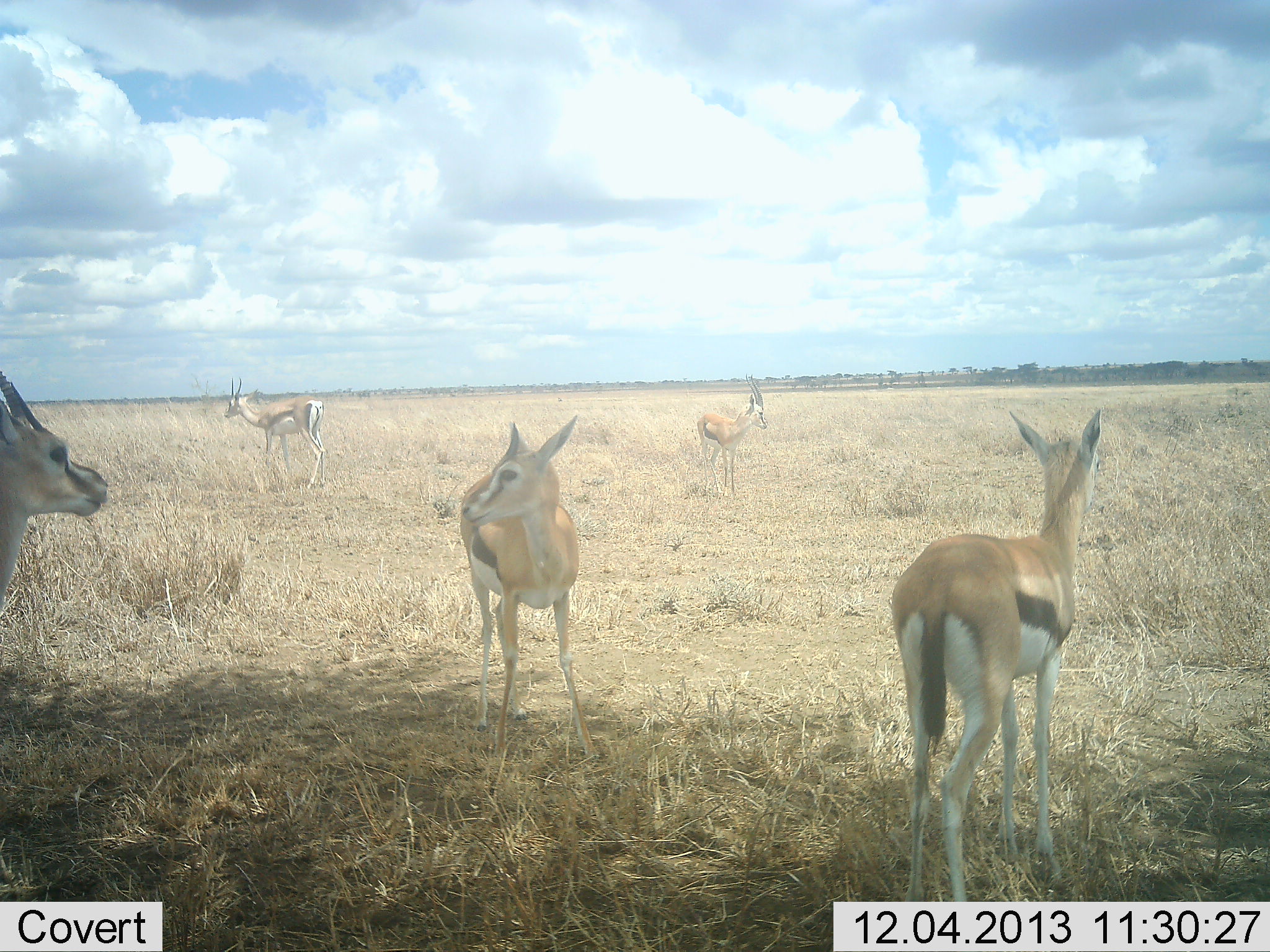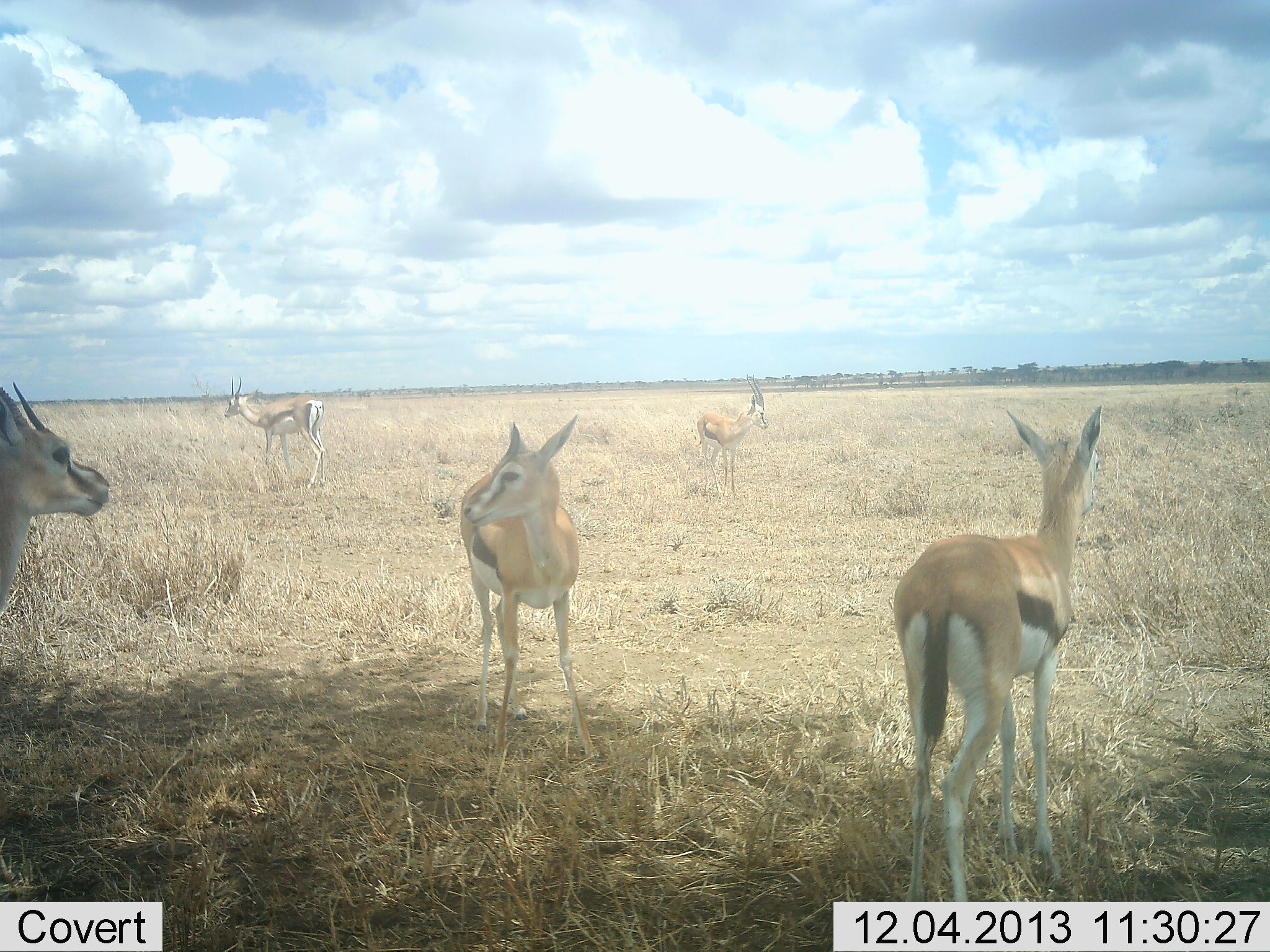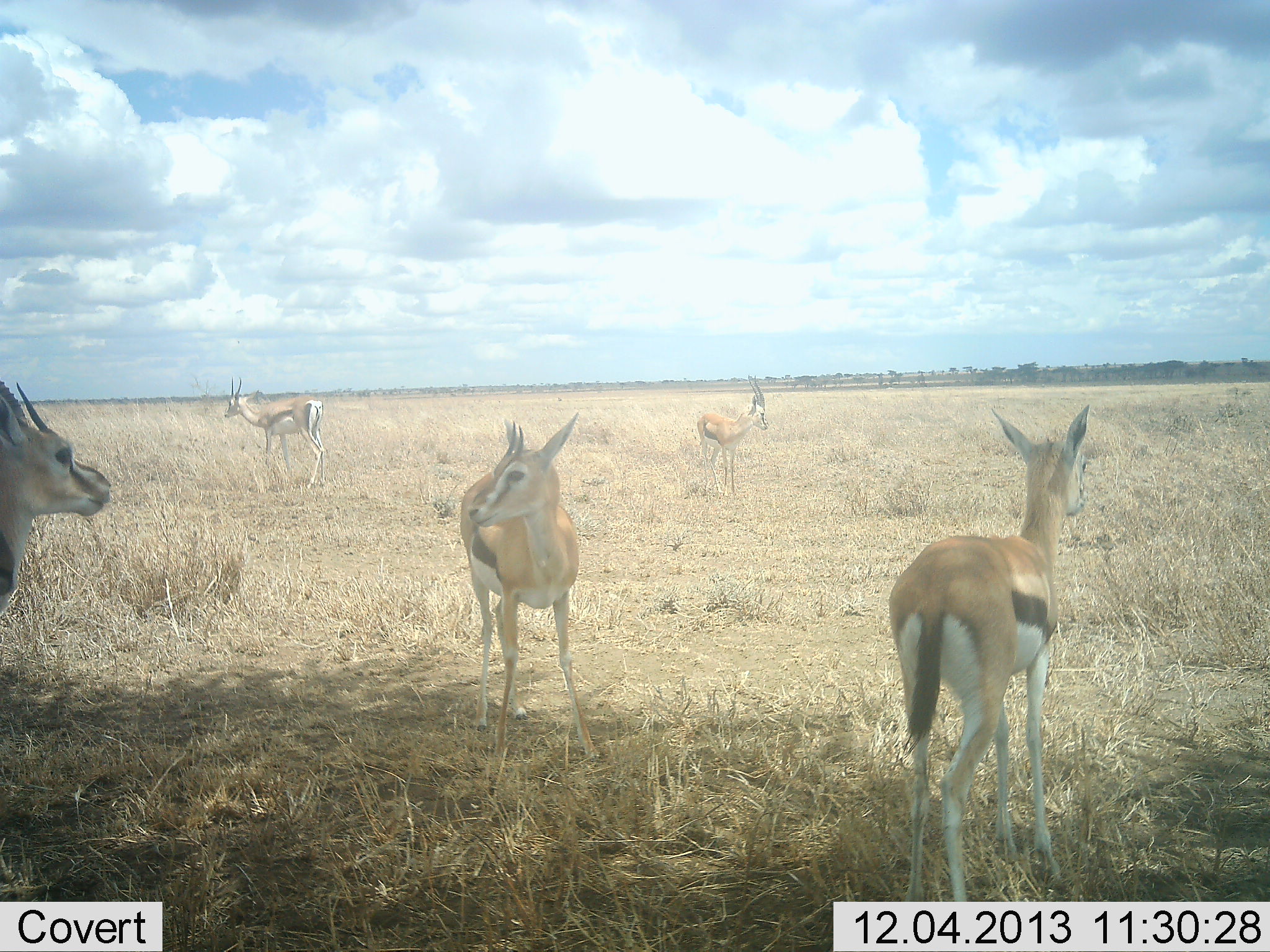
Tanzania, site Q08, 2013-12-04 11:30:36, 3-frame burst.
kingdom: Animalia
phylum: Chordata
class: Mammalia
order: Artiodactyla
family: Bovidae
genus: Eudorcas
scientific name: Eudorcas thomsonii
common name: thomson's gazelle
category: gazellethomsons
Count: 5.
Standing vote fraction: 100%.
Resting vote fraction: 20%.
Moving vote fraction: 0%.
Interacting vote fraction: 0%.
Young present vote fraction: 10%.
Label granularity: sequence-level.